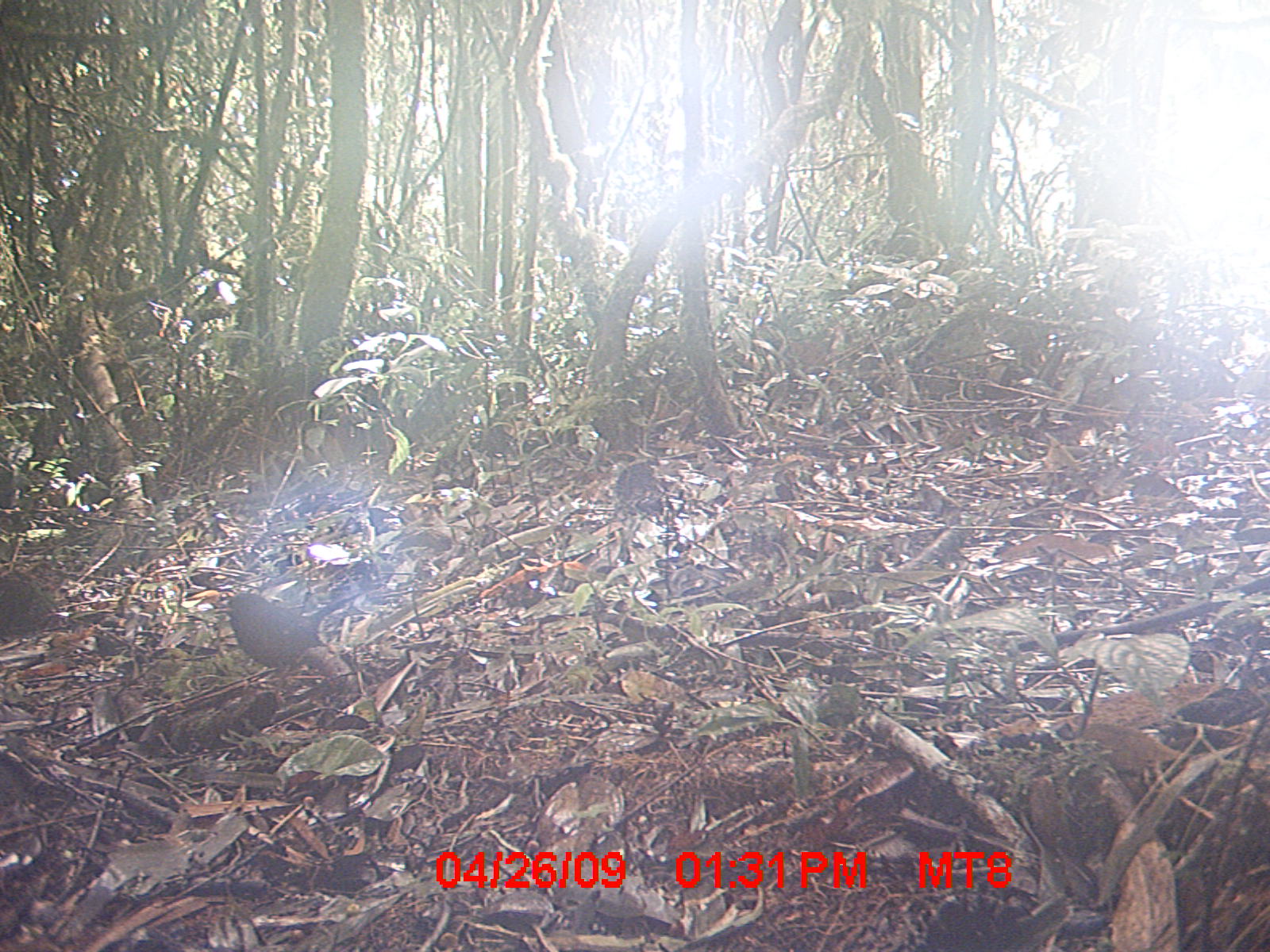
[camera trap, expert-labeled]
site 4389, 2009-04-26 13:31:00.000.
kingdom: Animalia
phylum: Chordata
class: Aves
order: Passeriformes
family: Muscicapidae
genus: Copsychus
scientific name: Copsychus albospecularis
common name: madagascar magpie-robin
Copsychus albospecularis (madagascar magpie-robin), count 1.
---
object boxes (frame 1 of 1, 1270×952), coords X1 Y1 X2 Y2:
copsychus albospecularis: 214 592 364 705